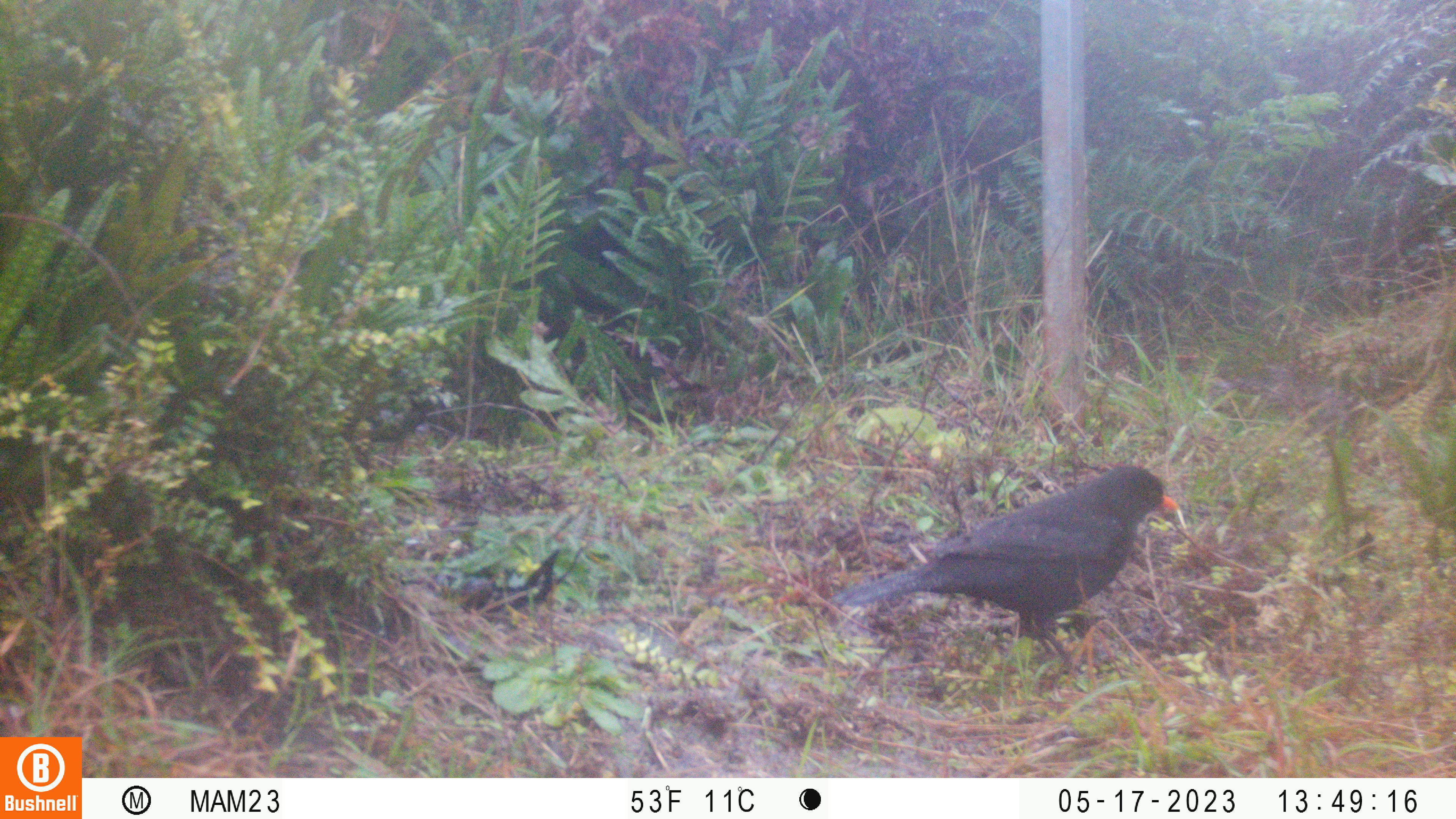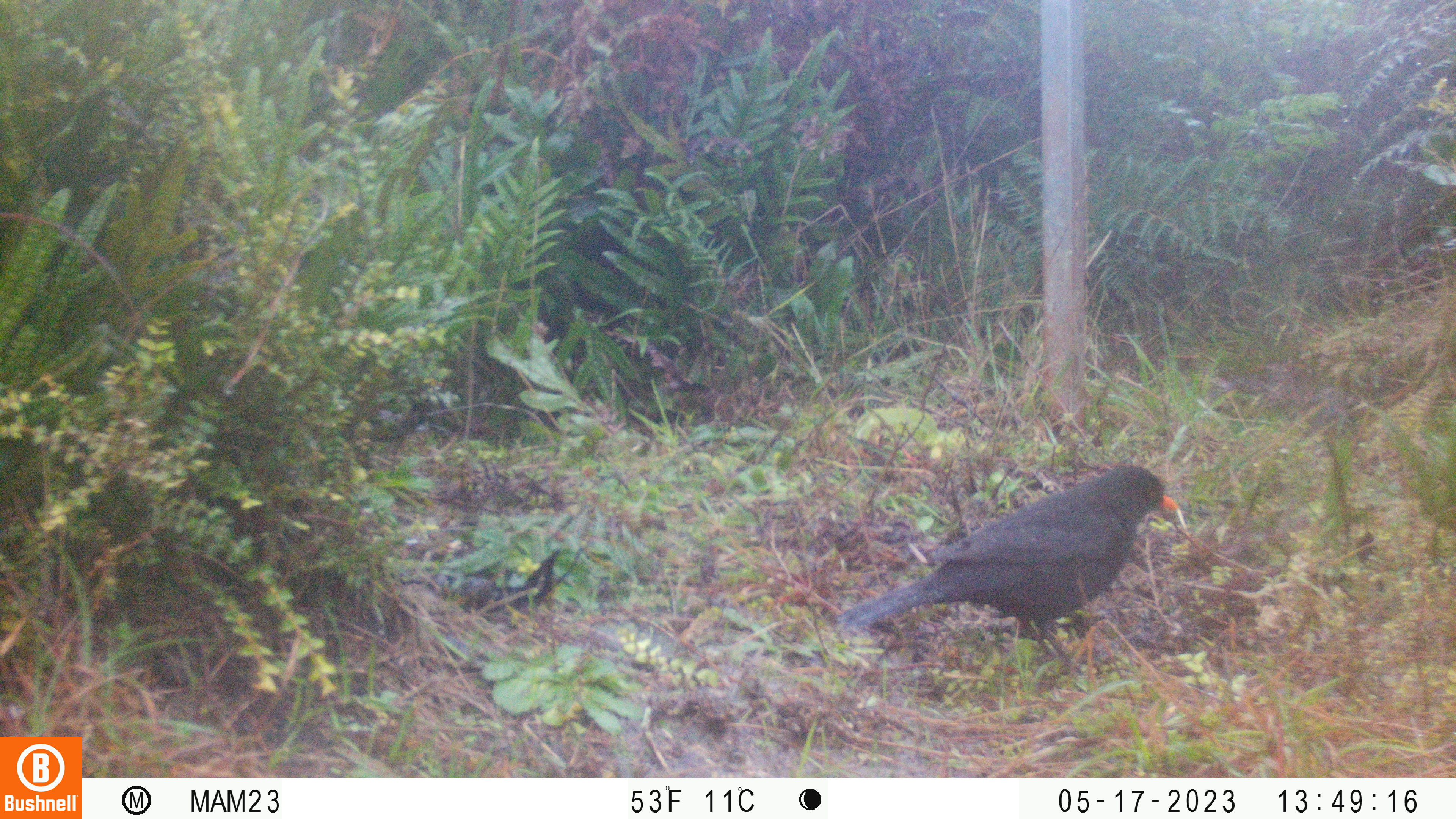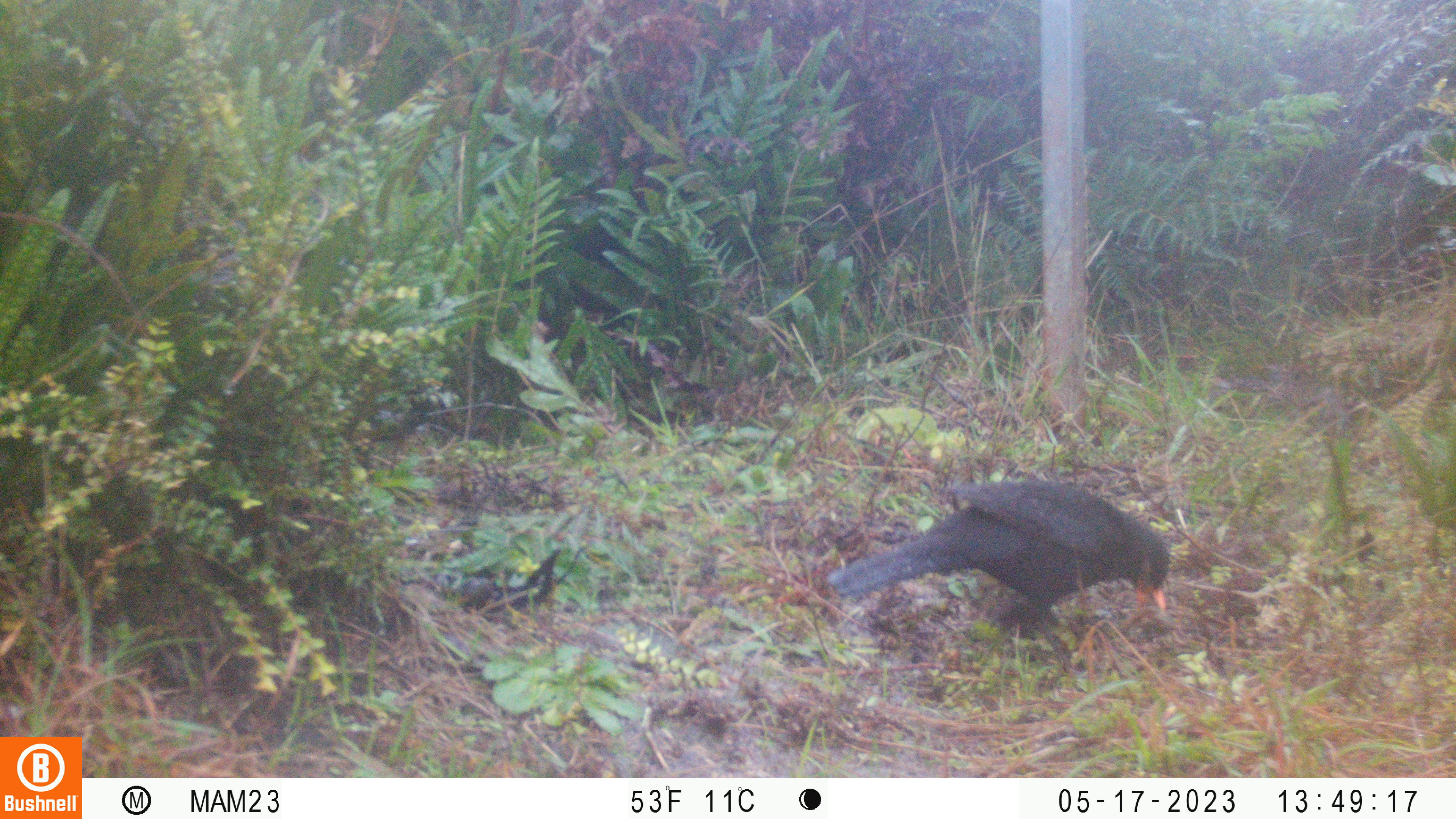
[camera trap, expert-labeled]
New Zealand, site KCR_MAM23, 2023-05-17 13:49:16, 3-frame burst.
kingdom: Animalia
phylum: Chordata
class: Aves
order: Passeriformes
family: Turdidae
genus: Turdus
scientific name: Turdus merula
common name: eurasian blackbird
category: blackbird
Blackbird (eurasian blackbird) (Turdus merula).